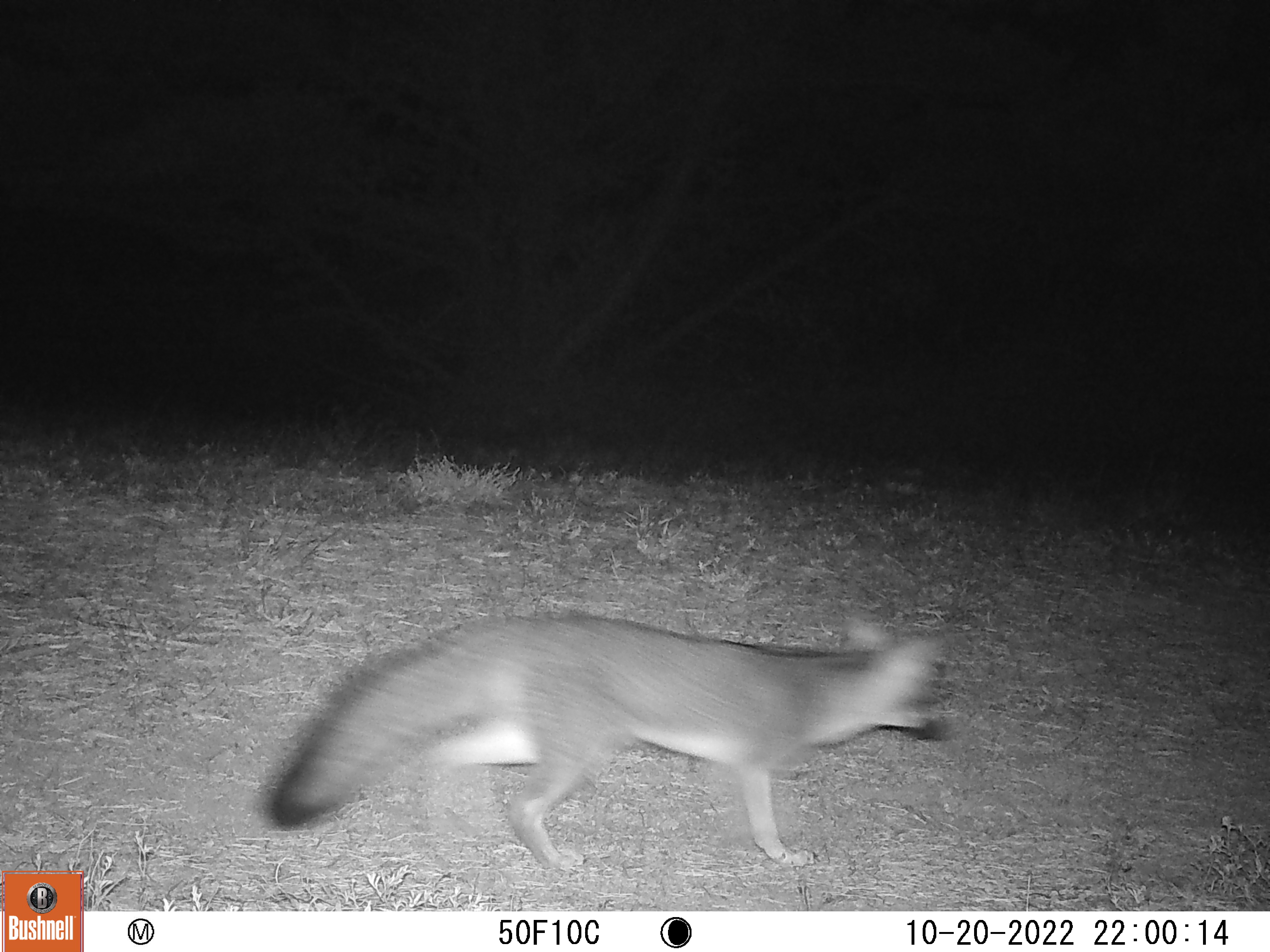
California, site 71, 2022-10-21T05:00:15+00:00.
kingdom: Animalia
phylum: Chordata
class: Mammalia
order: Carnivora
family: Canidae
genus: Urocyon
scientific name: Urocyon cinereoargenteus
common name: gray fox